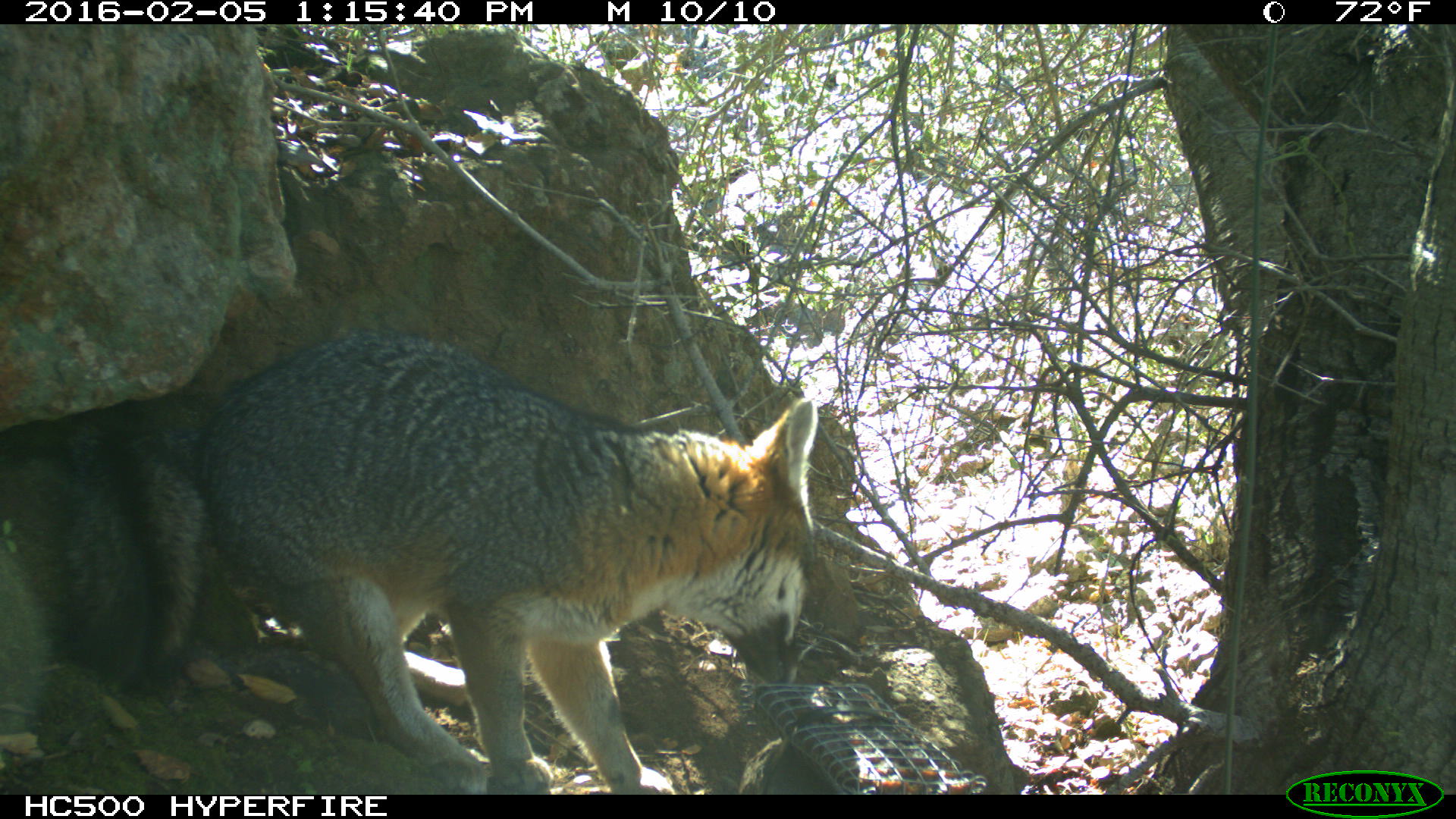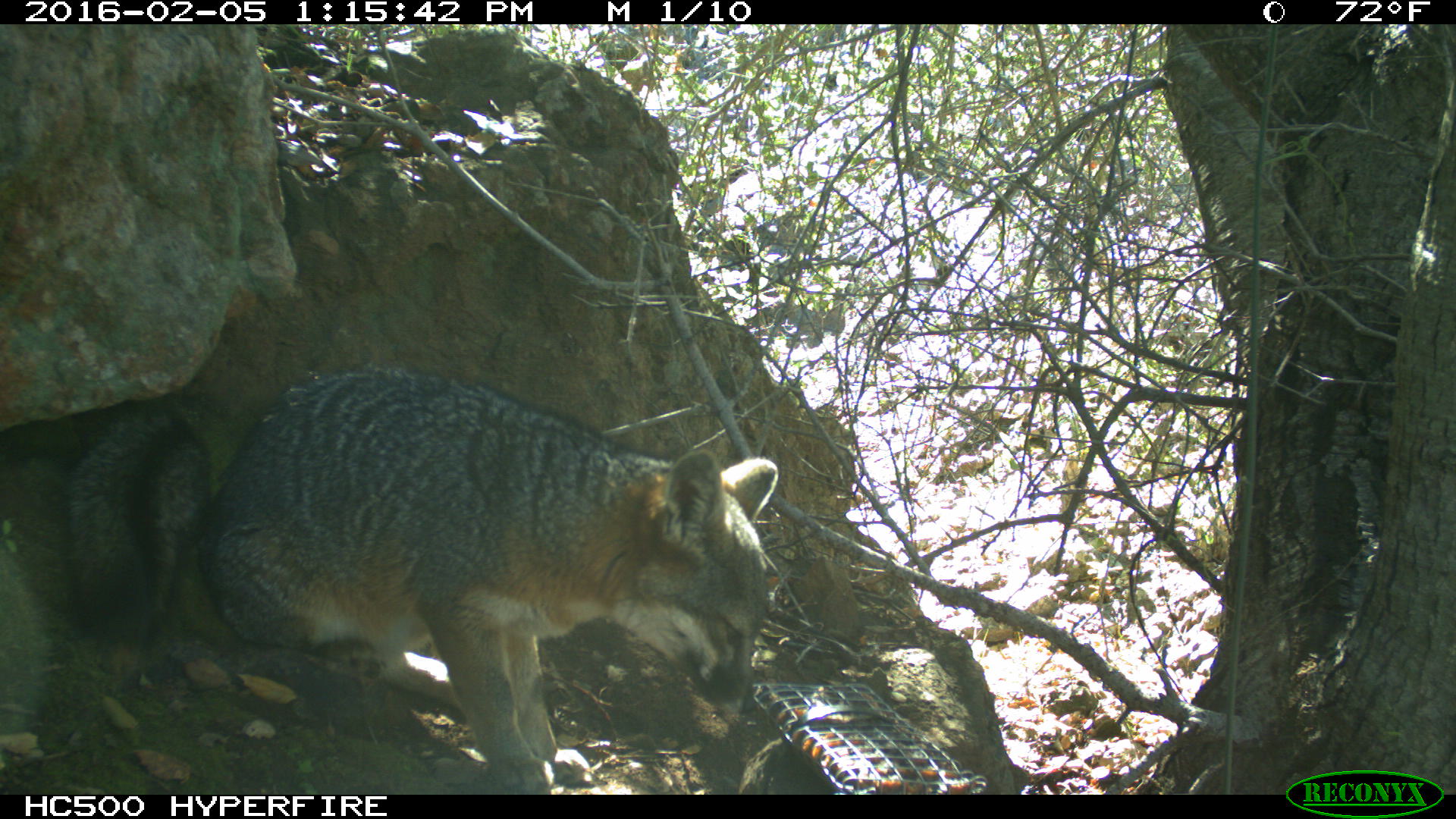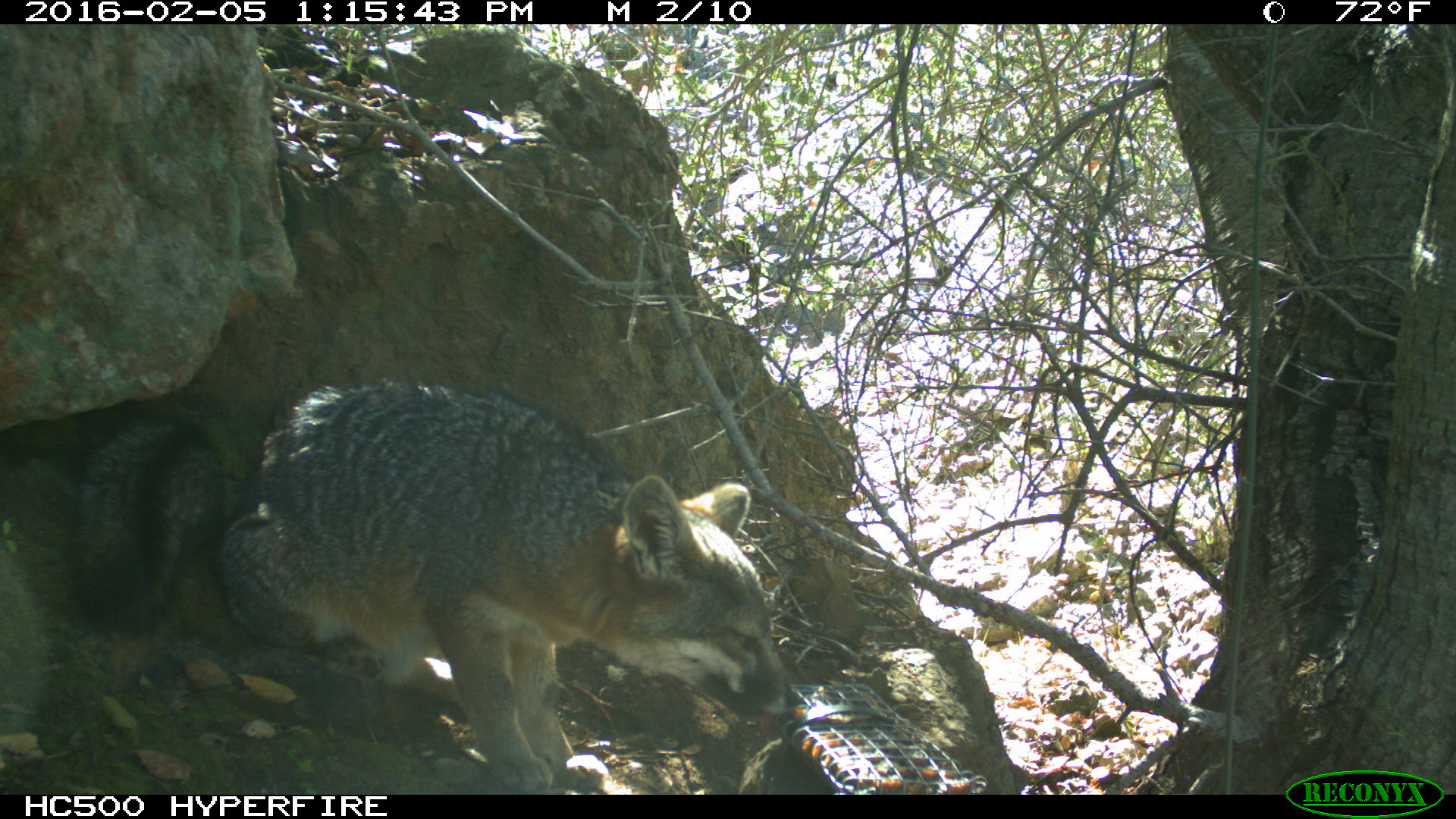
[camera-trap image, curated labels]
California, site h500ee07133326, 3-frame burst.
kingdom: Animalia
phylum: Chordata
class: Mammalia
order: Carnivora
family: Canidae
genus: Urocyon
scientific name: Urocyon littoralis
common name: island fox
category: fox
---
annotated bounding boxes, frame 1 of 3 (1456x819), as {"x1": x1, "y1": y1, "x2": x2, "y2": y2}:
fox: {"x1": 52, "y1": 331, "x2": 817, "y2": 794}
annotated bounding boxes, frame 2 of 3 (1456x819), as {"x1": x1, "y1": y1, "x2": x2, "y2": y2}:
fox: {"x1": 20, "y1": 363, "x2": 780, "y2": 794}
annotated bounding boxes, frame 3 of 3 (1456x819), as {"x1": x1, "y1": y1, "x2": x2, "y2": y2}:
fox: {"x1": 64, "y1": 376, "x2": 804, "y2": 794}